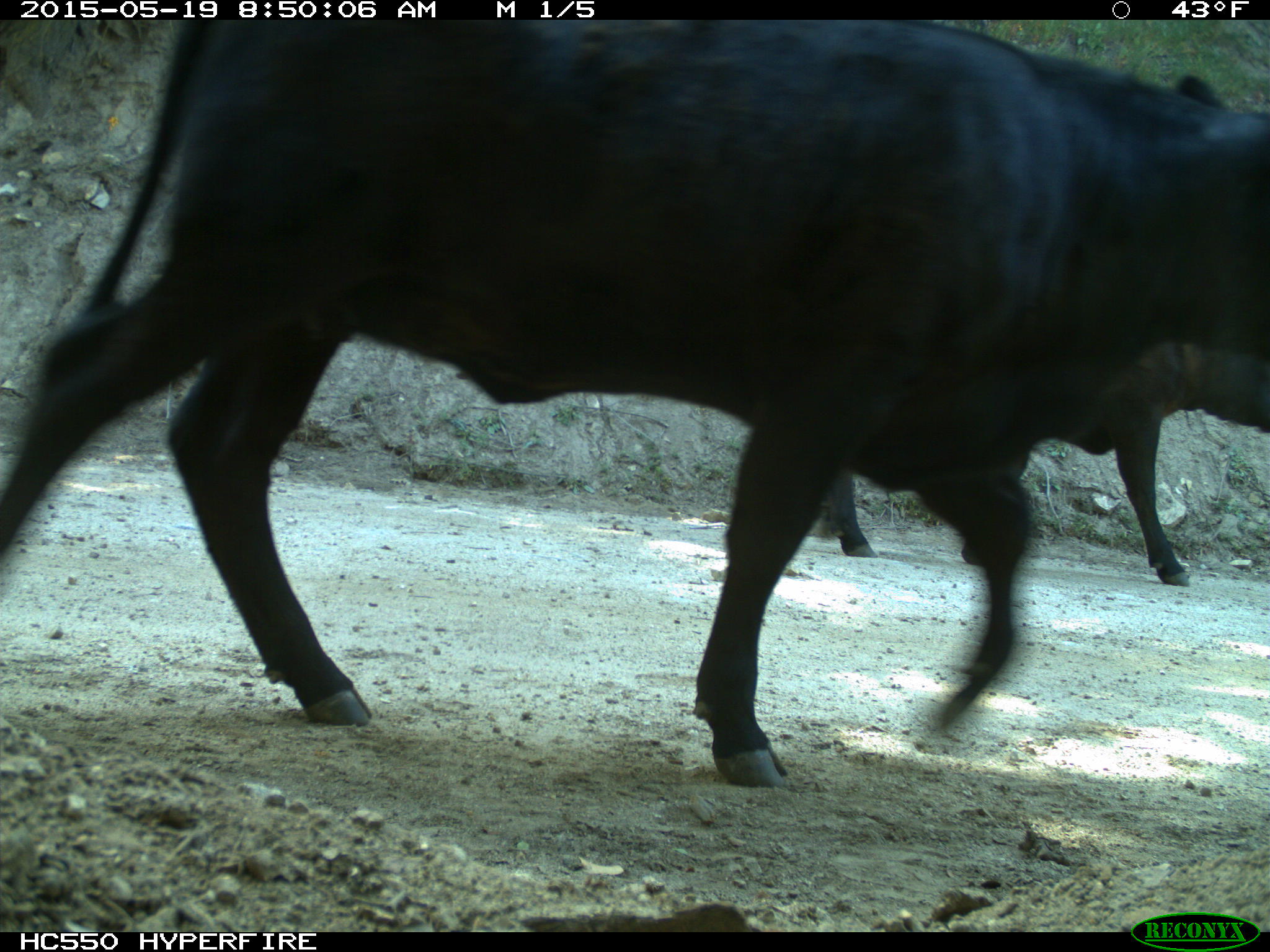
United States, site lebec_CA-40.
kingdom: Animalia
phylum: Chordata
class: Mammalia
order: Artiodactyla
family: Bovidae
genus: Bos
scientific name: Bos taurus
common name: domestic cow